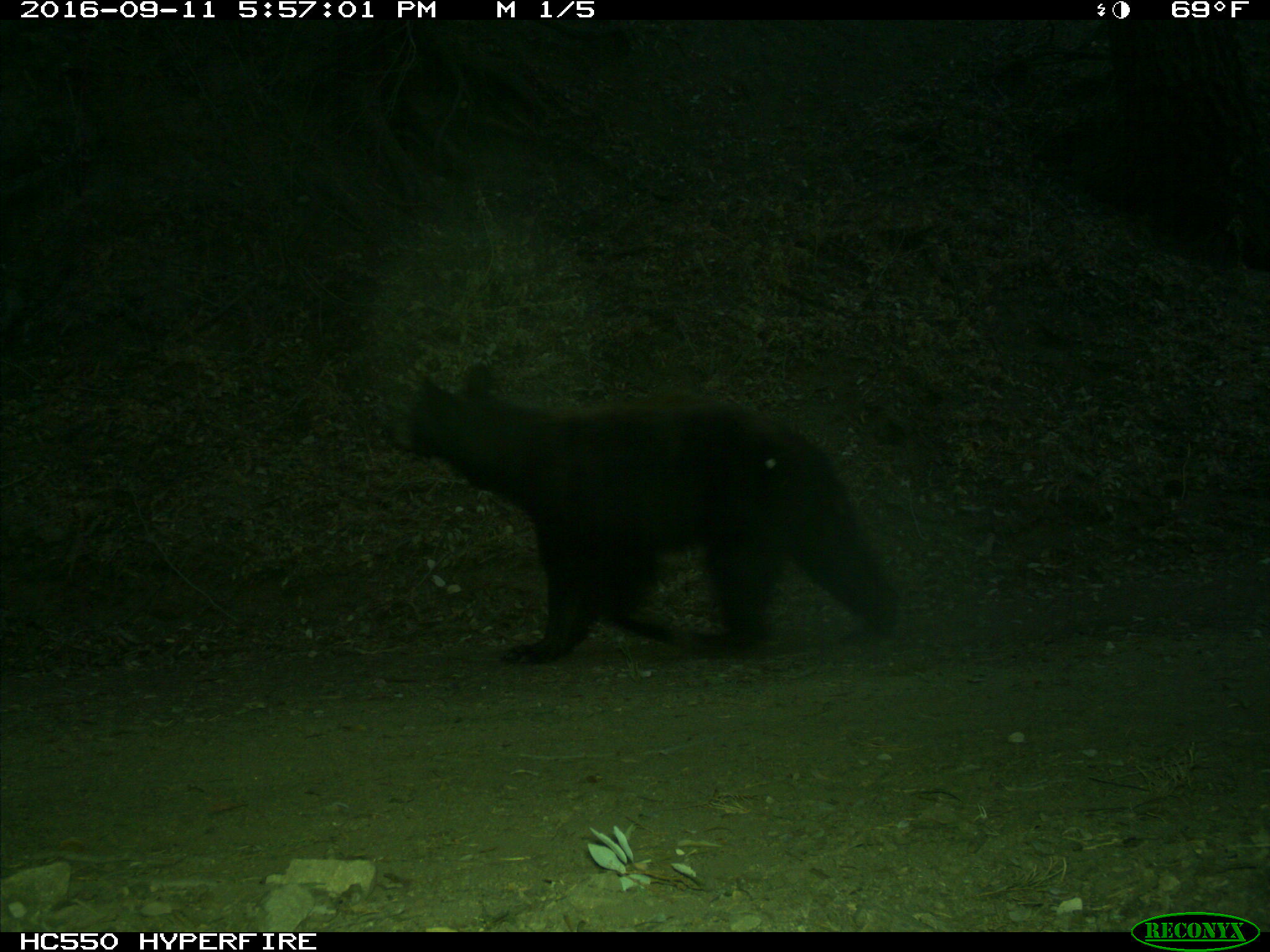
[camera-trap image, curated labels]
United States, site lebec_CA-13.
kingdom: Animalia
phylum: Chordata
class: Mammalia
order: Carnivora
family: Ursidae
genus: Ursus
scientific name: Ursus americanus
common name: american black bear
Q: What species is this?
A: Ursus americanus (american black bear).